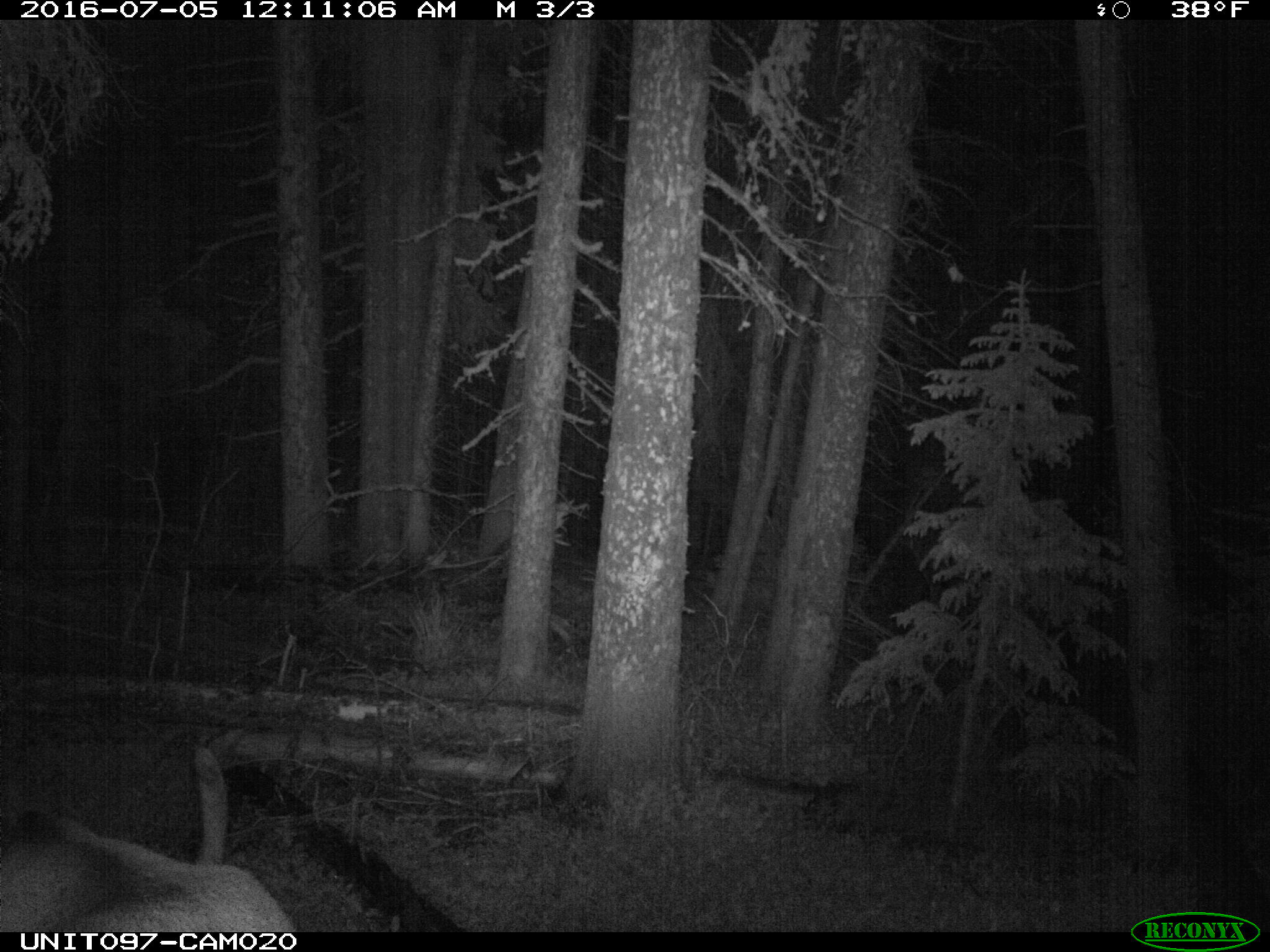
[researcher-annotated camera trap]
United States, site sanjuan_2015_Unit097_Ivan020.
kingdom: Animalia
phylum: Chordata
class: Mammalia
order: Artiodactyla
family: Cervidae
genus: Cervus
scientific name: Cervus elaphus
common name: red deer